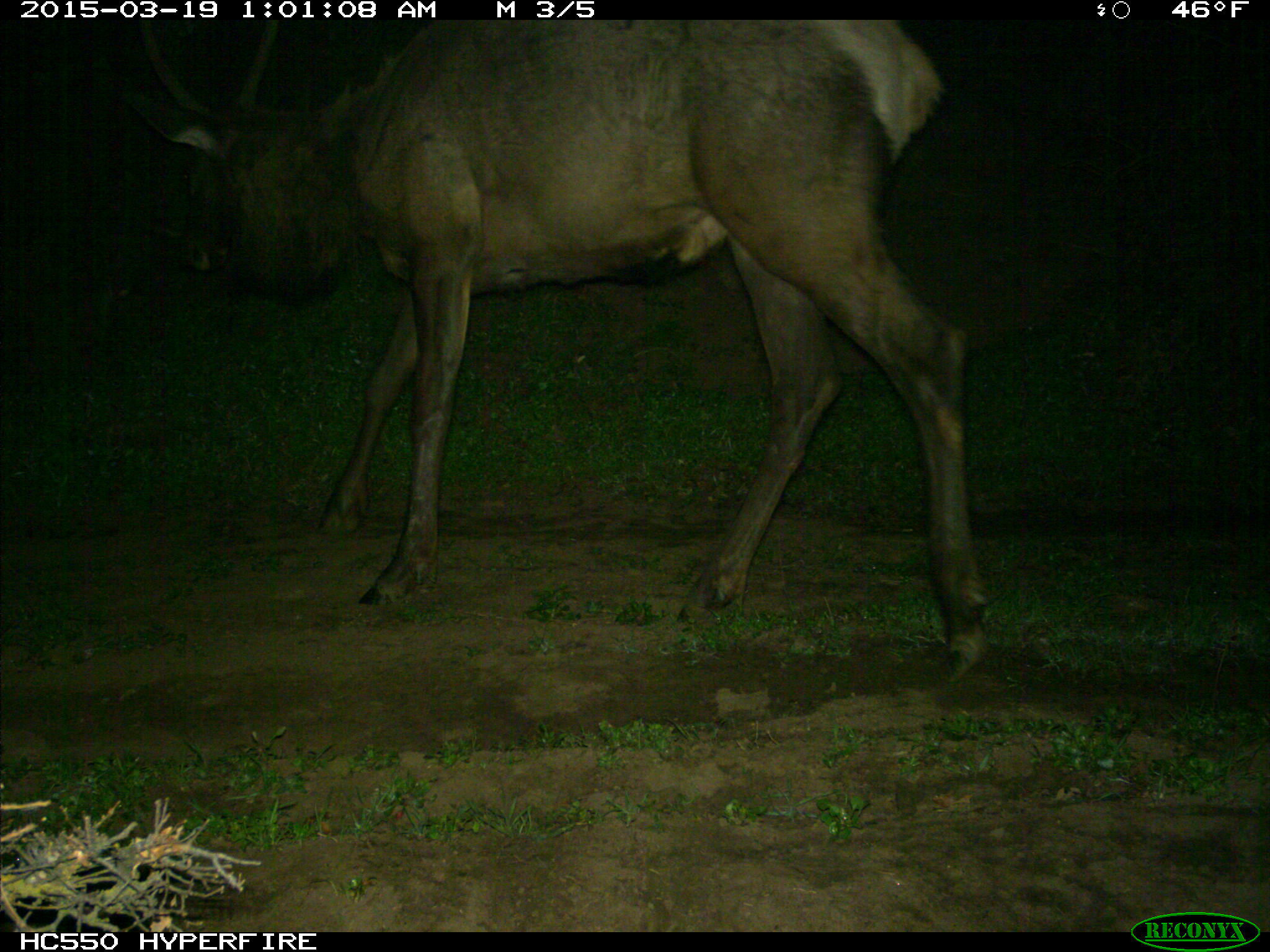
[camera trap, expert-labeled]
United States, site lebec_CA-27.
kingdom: Animalia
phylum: Chordata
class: Mammalia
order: Artiodactyla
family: Cervidae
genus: Cervus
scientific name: Cervus canadensis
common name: elk